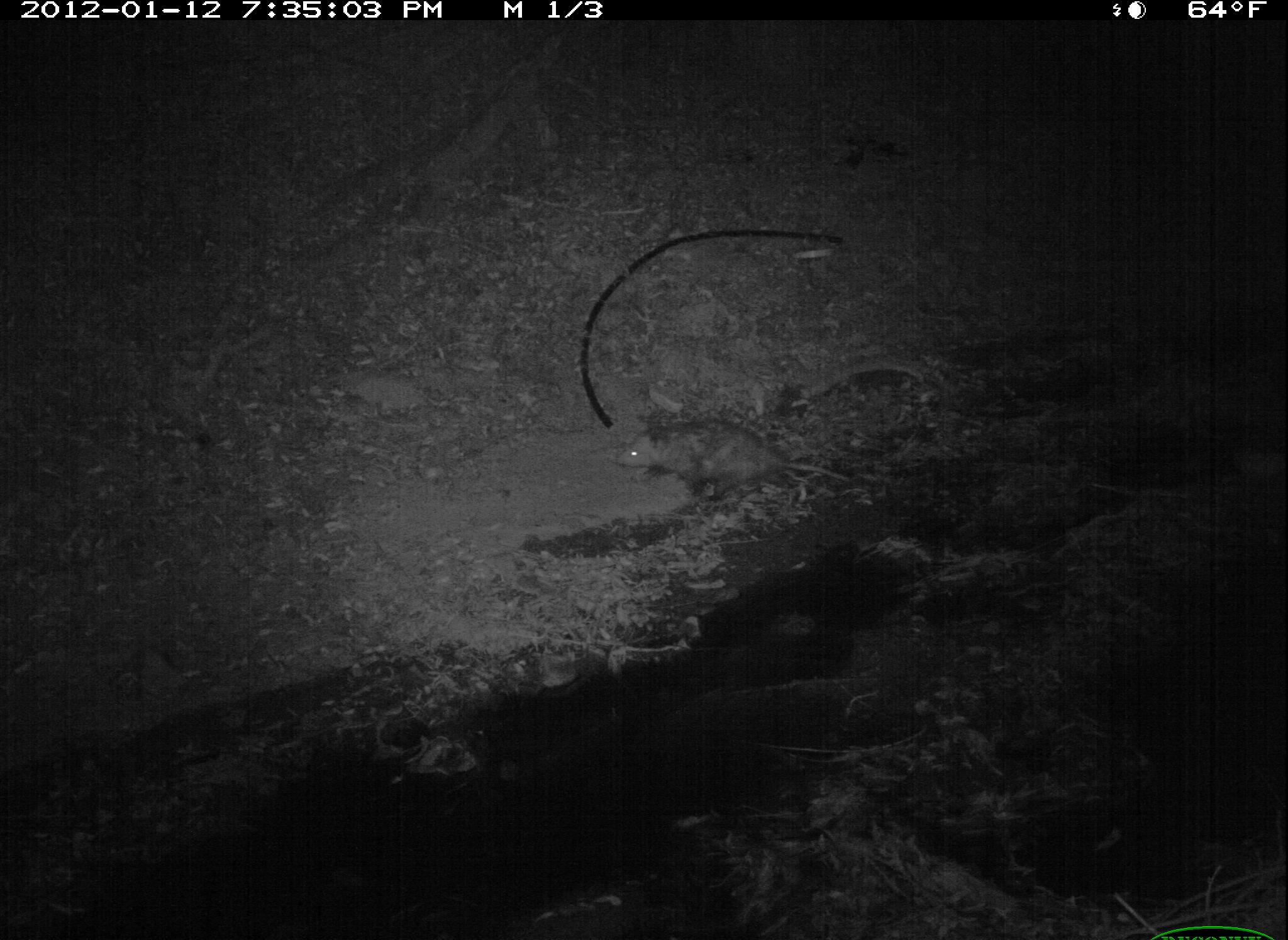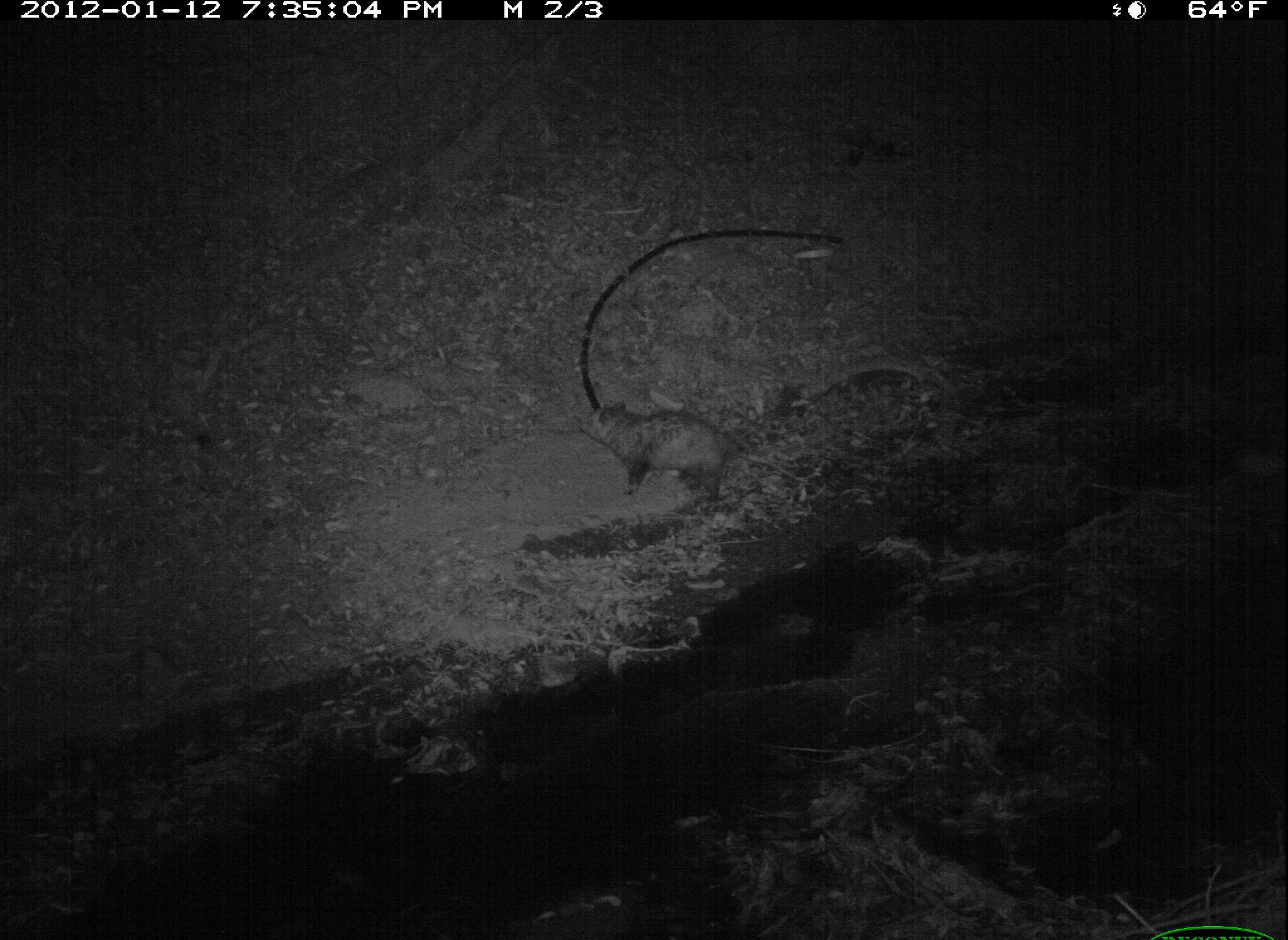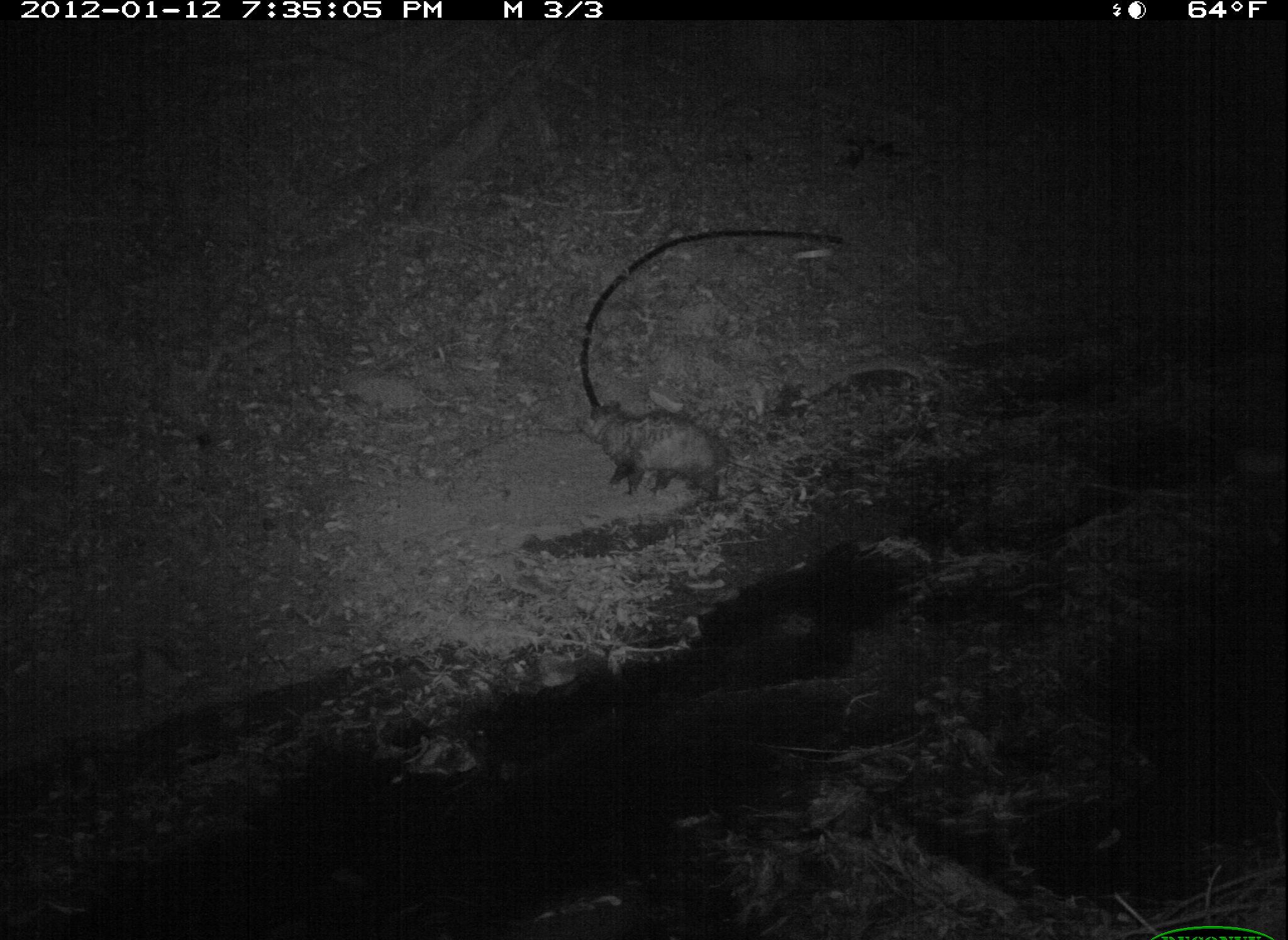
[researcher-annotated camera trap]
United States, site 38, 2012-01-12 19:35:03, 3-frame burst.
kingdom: Animalia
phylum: Chordata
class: Mammalia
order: Didelphimorphia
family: Didelphidae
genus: Didelphis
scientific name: Didelphis virginiana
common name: virginia opossum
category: opossum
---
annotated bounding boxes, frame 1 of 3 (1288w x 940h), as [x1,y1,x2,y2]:
opossum: [617,416,869,511]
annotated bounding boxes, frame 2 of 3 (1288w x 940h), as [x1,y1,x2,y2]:
opossum: [573,395,828,514]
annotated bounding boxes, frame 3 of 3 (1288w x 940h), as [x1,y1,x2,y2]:
opossum: [570,393,821,514]